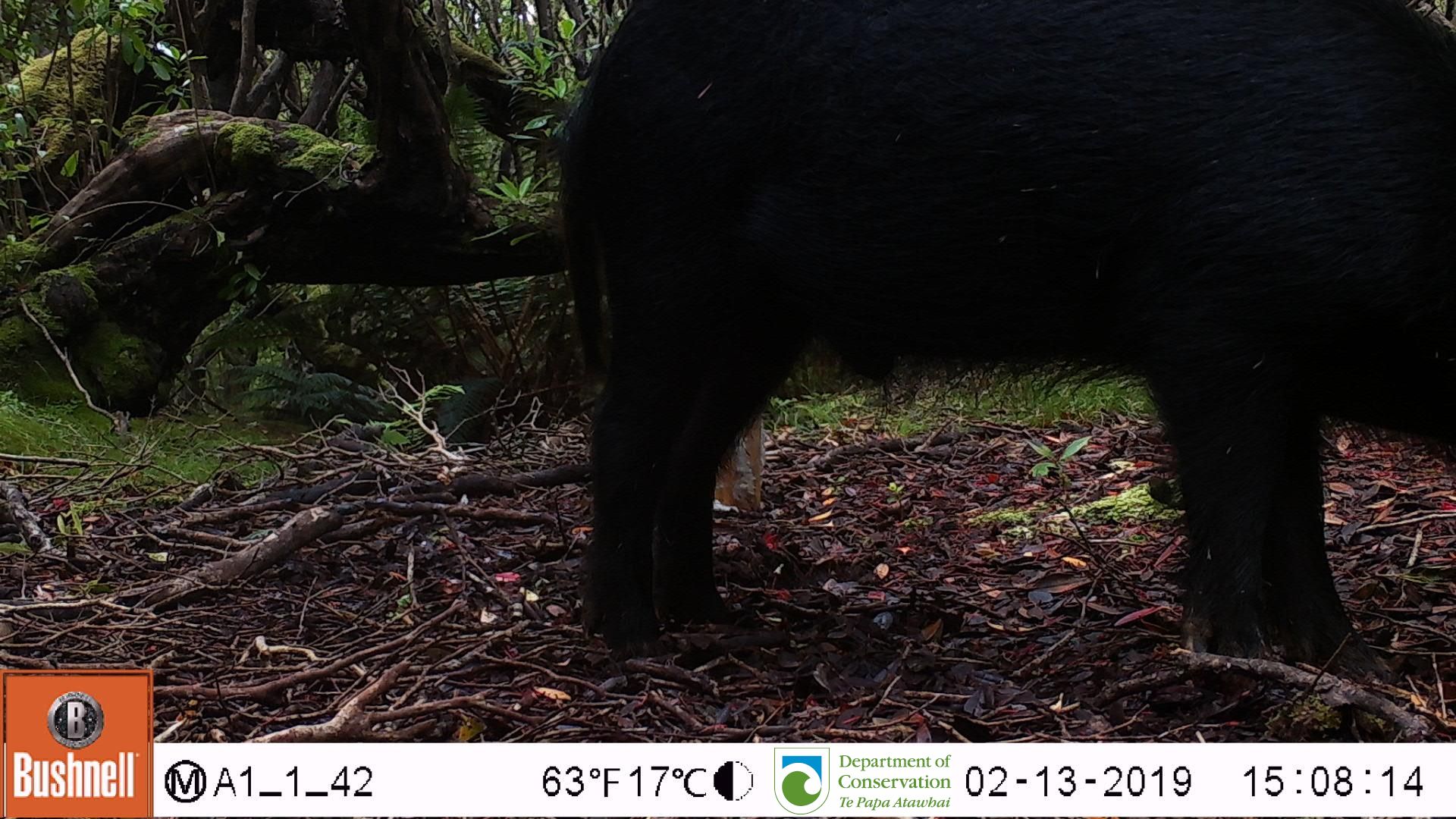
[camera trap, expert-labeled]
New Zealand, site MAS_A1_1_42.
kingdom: Animalia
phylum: Chordata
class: Mammalia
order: Artiodactyla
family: Suidae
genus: Sus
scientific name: Sus scrofa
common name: pig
Pig (Sus scrofa).